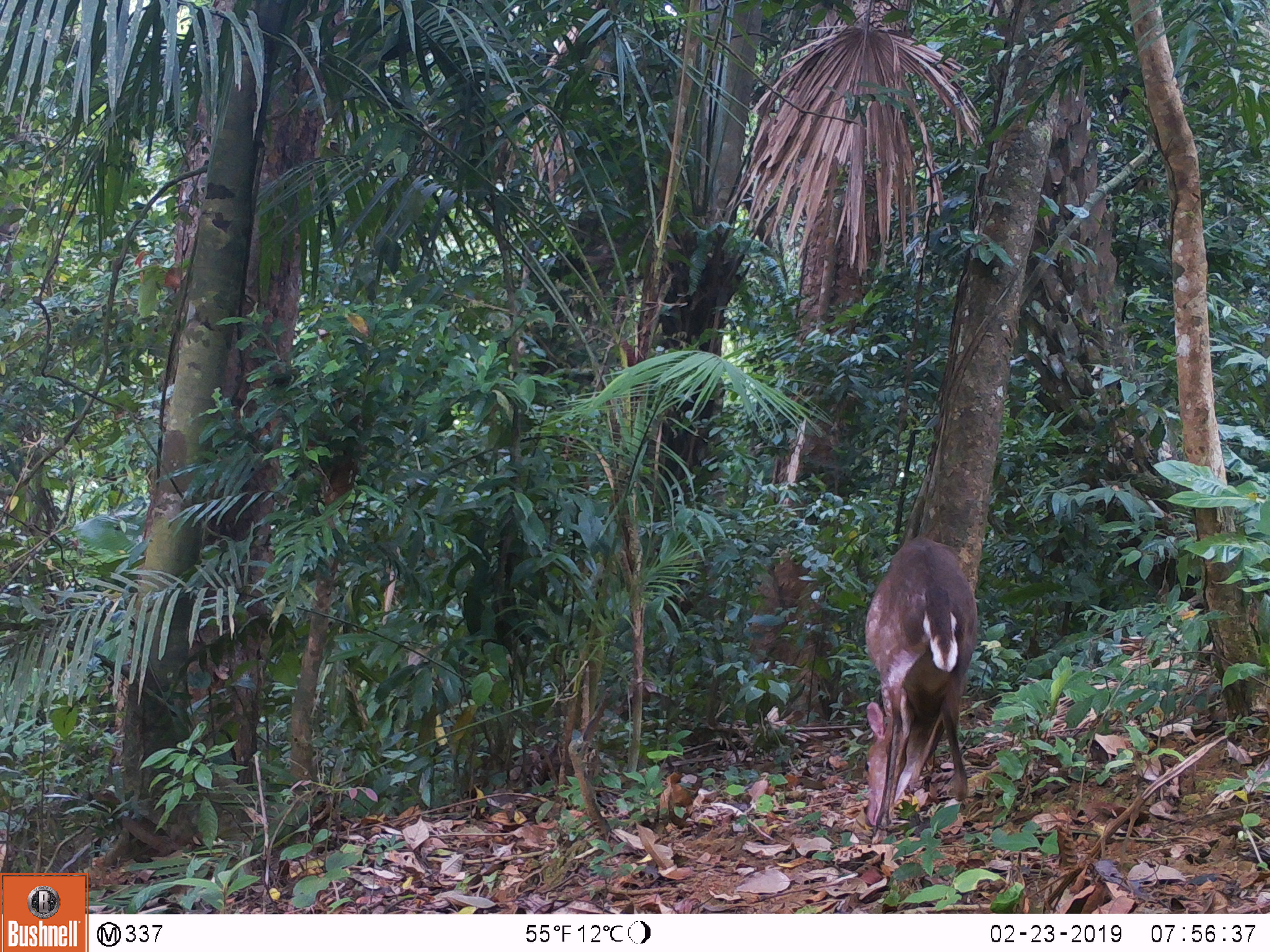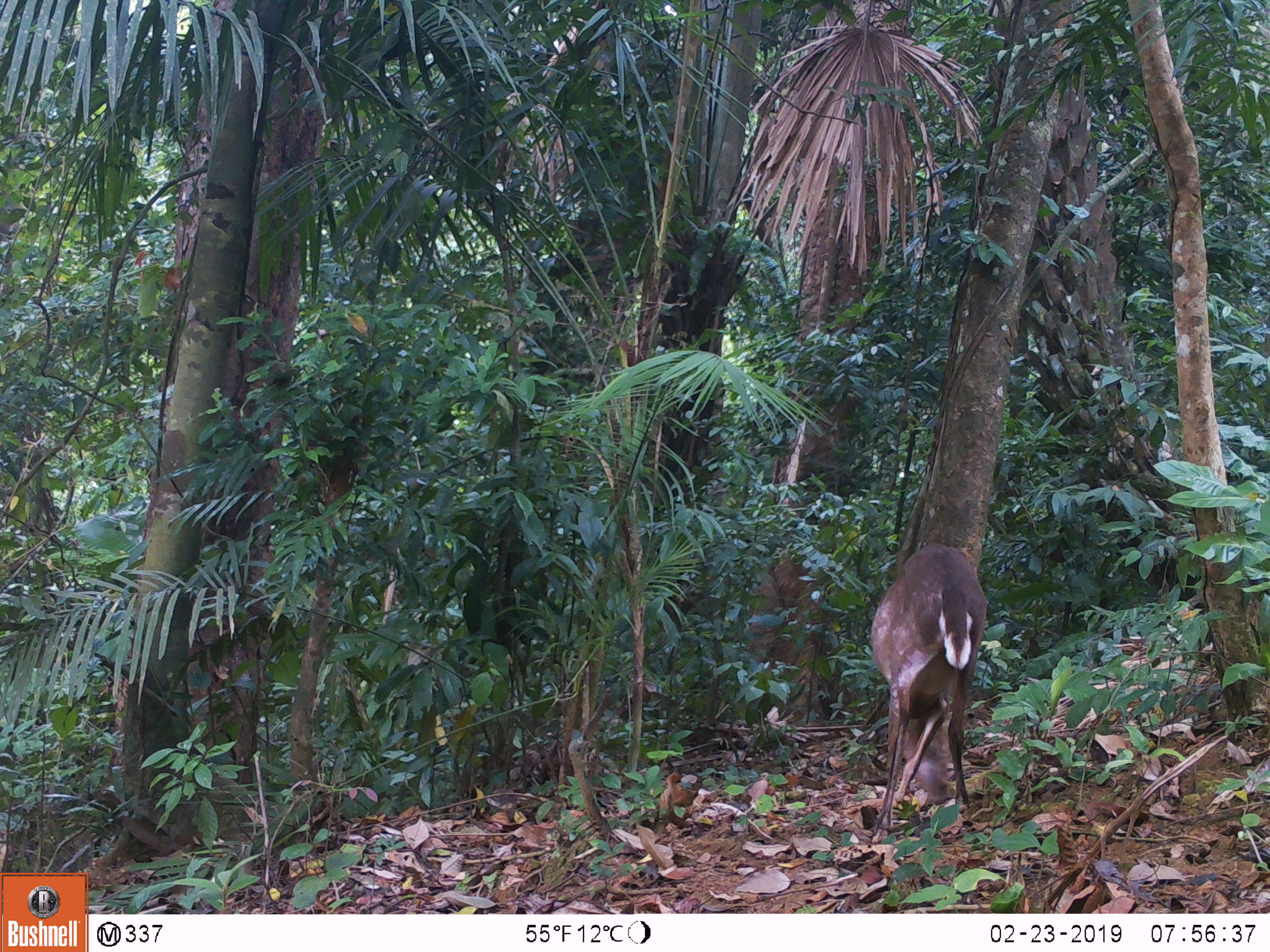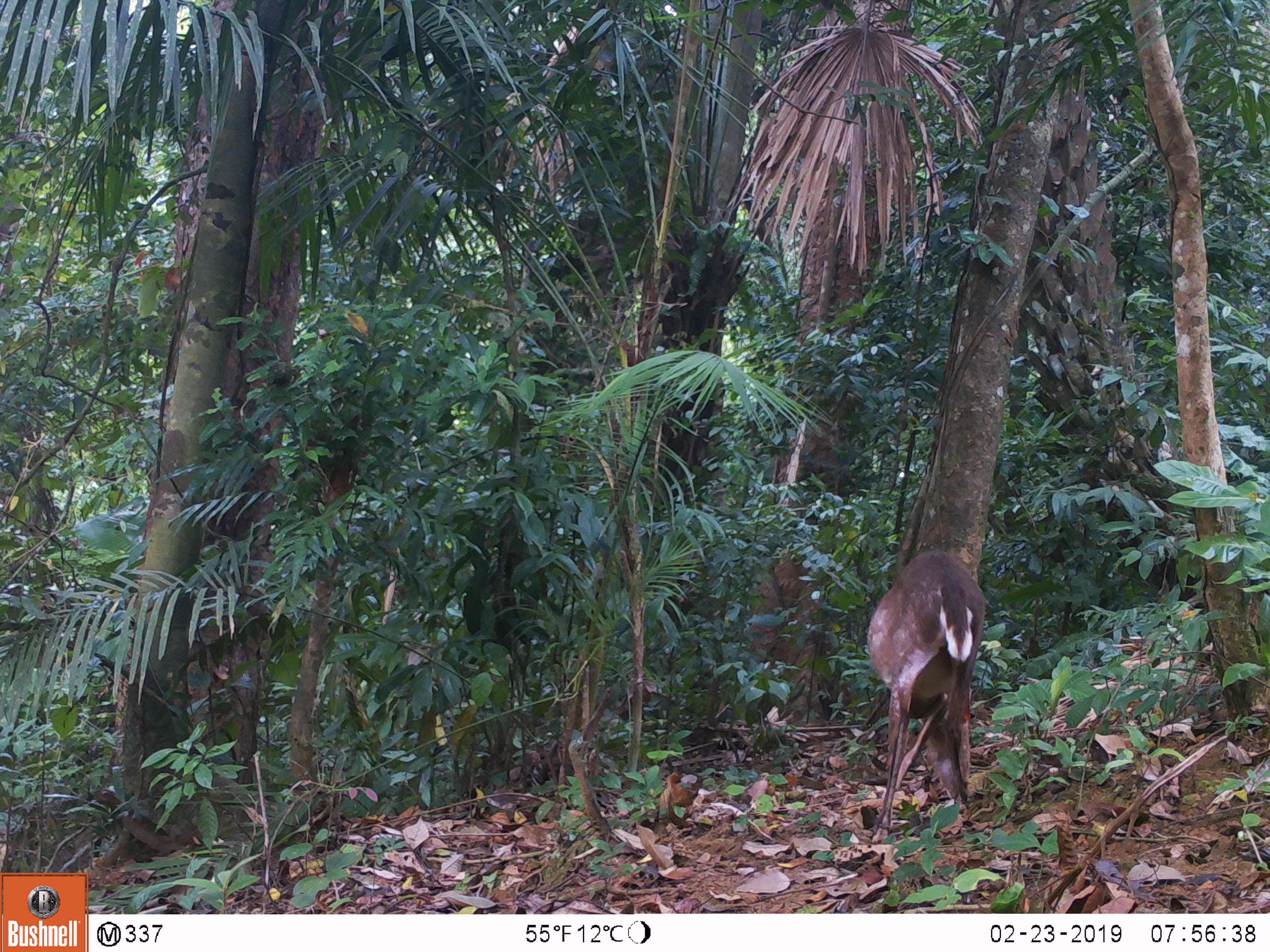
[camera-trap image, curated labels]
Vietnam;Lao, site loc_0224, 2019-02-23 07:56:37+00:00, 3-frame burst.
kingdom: Animalia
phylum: Chordata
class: Mammalia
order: Artiodactyla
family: Cervidae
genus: Muntiacus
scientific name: Muntiacus vuquangensis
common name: large-antlered muntjac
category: large antlered muntjac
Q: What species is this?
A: Large antlered muntjac (large-antlered muntjac) (Muntiacus vuquangensis).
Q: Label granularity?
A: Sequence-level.